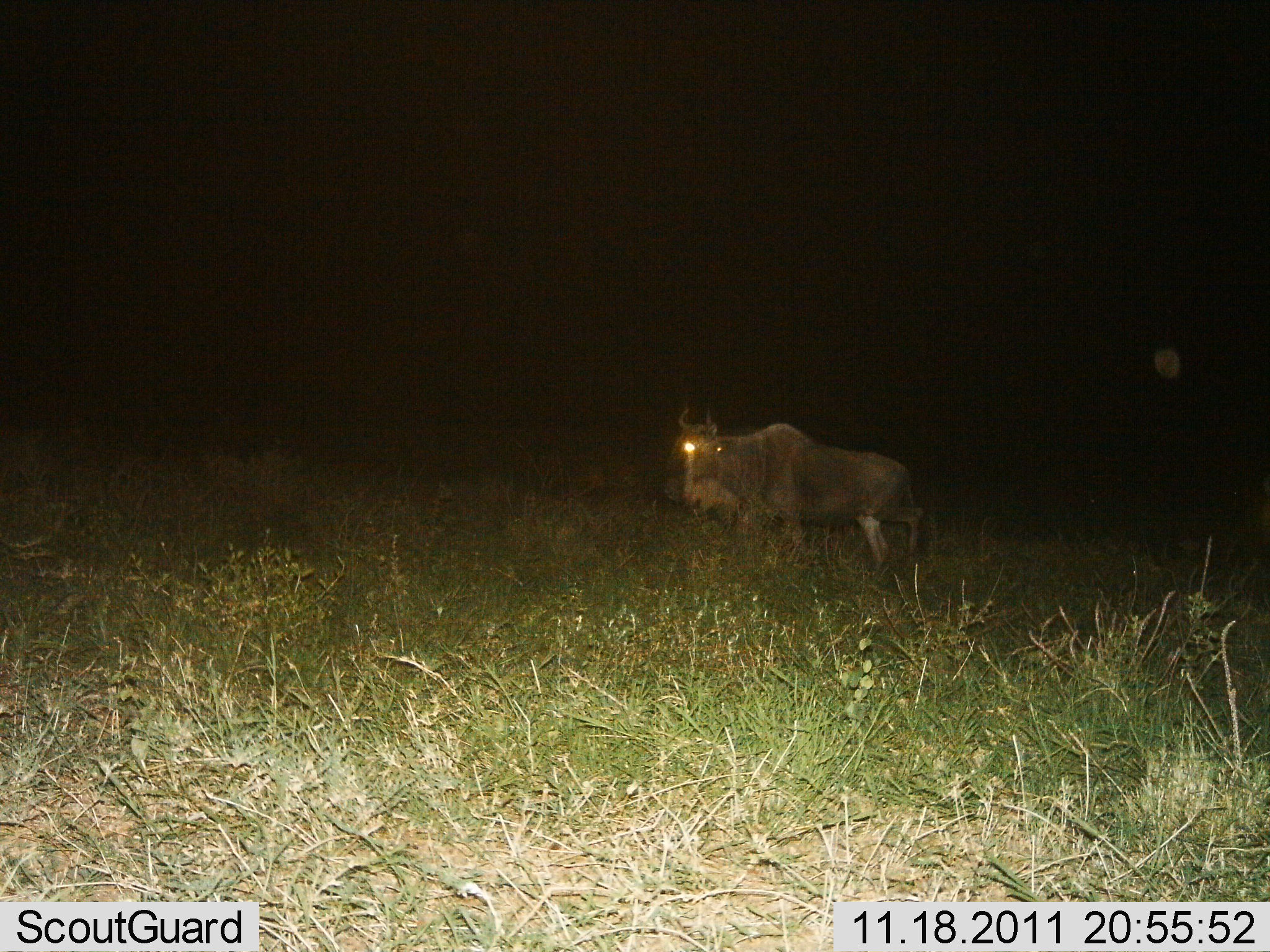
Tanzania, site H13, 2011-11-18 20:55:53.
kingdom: Animalia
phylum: Chordata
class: Mammalia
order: Artiodactyla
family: Bovidae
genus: Connochaetes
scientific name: Connochaetes taurinus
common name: blue wildebeest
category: wildebeest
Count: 1.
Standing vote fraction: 47%.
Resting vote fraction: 0%.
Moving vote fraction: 53%.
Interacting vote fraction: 0%.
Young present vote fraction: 0%.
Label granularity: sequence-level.